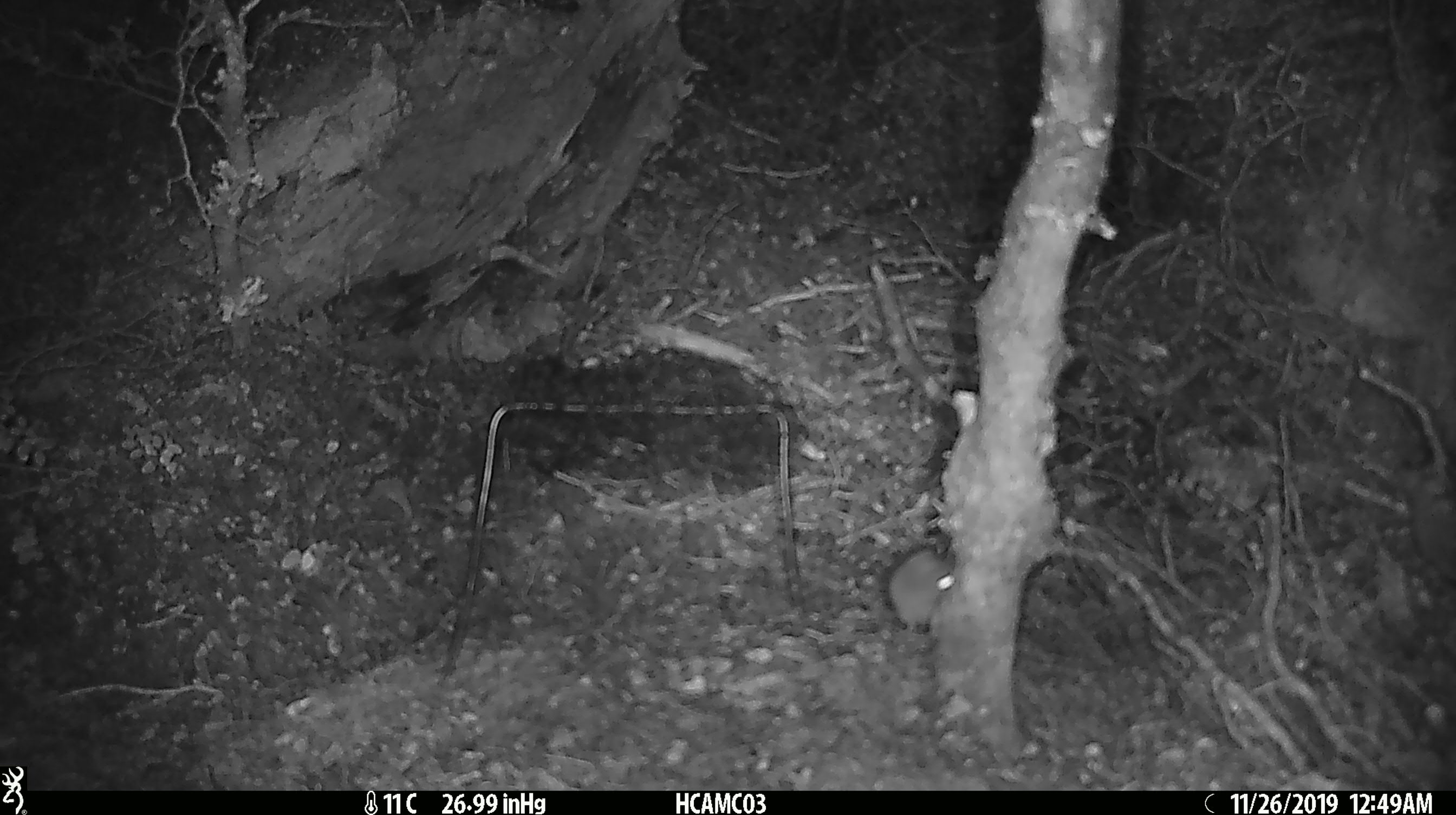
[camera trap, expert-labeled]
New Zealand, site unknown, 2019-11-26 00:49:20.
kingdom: Animalia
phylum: Chordata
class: Mammalia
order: Rodentia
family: Muridae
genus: Mus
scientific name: Mus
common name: mouse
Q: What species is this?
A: Mouse (Mus).